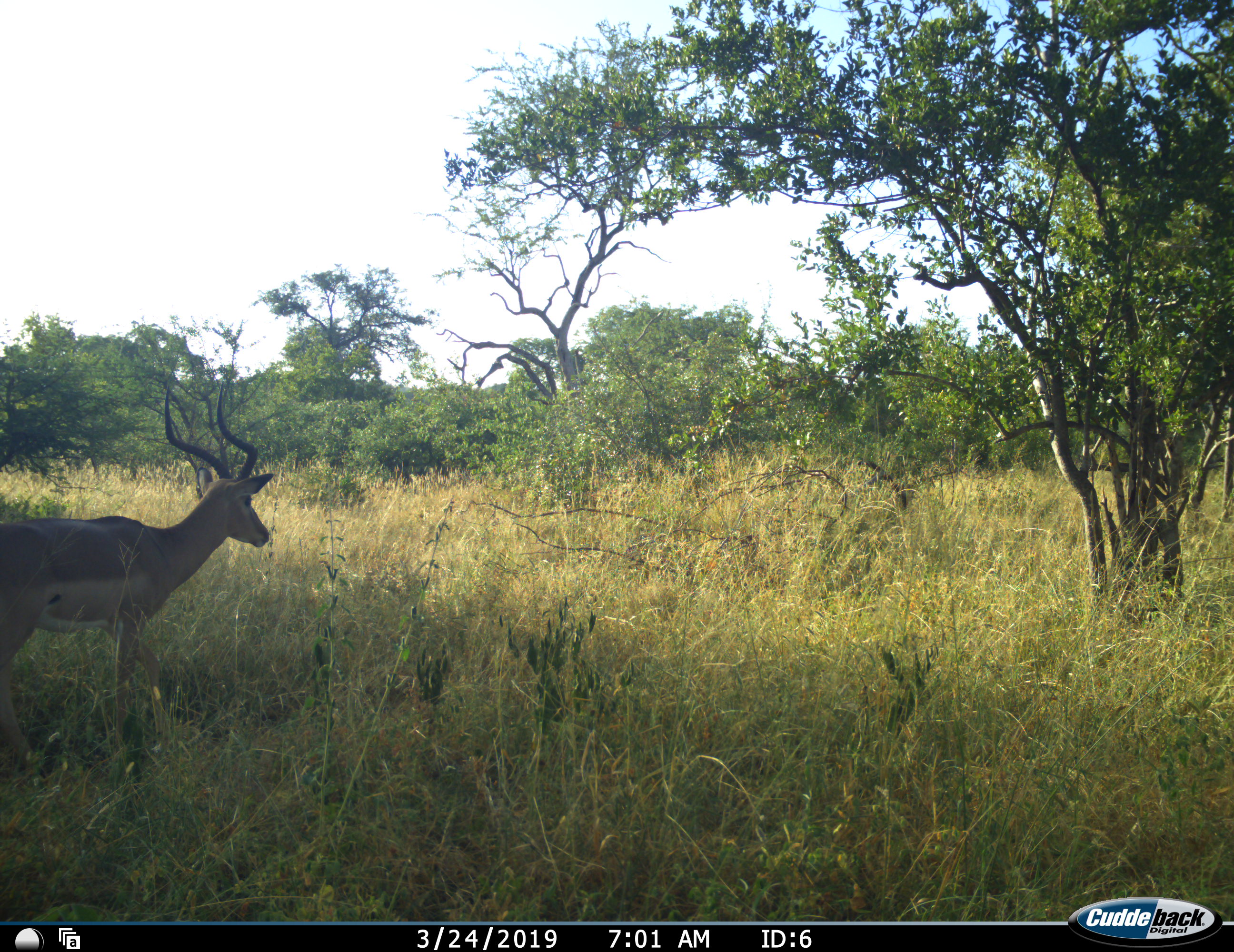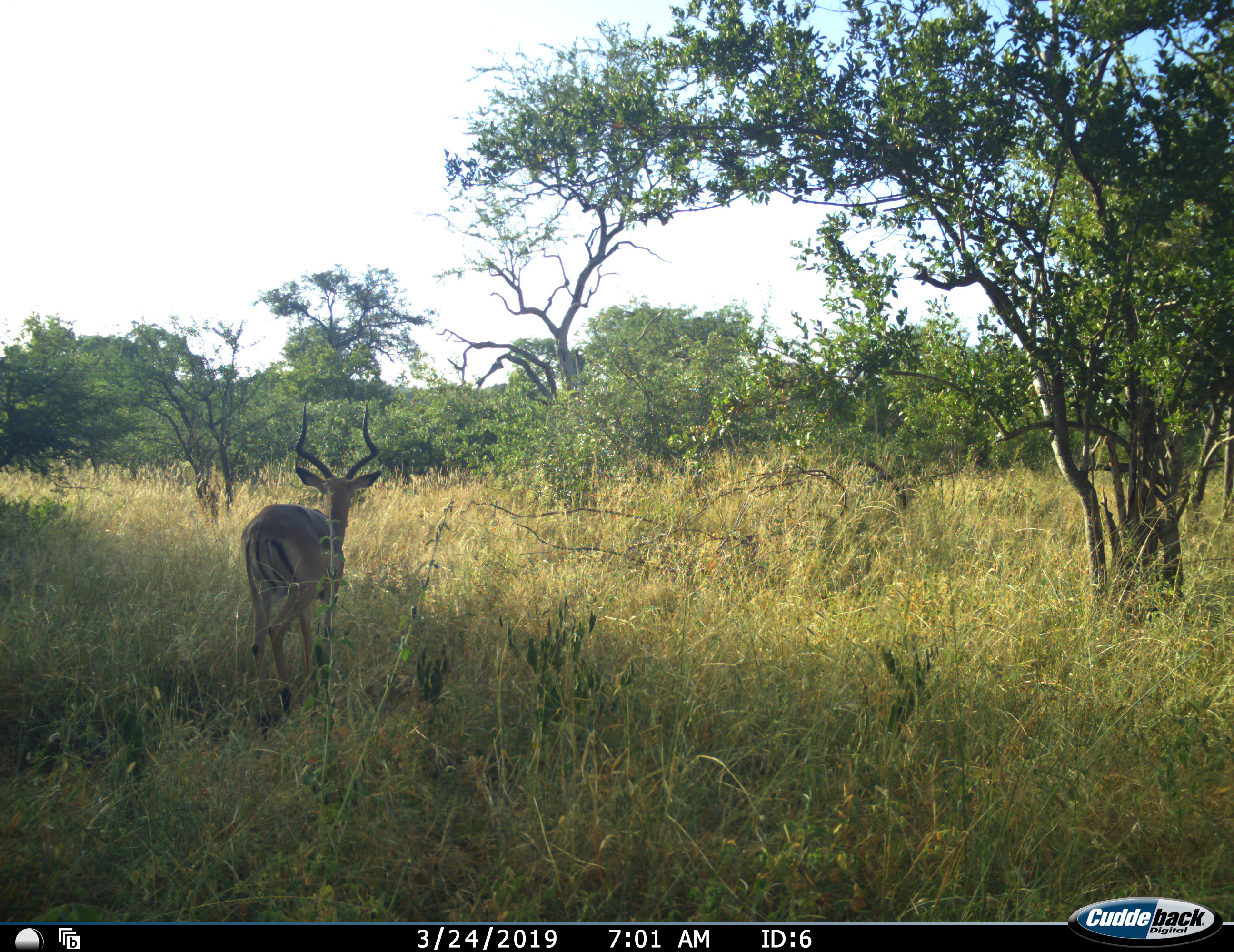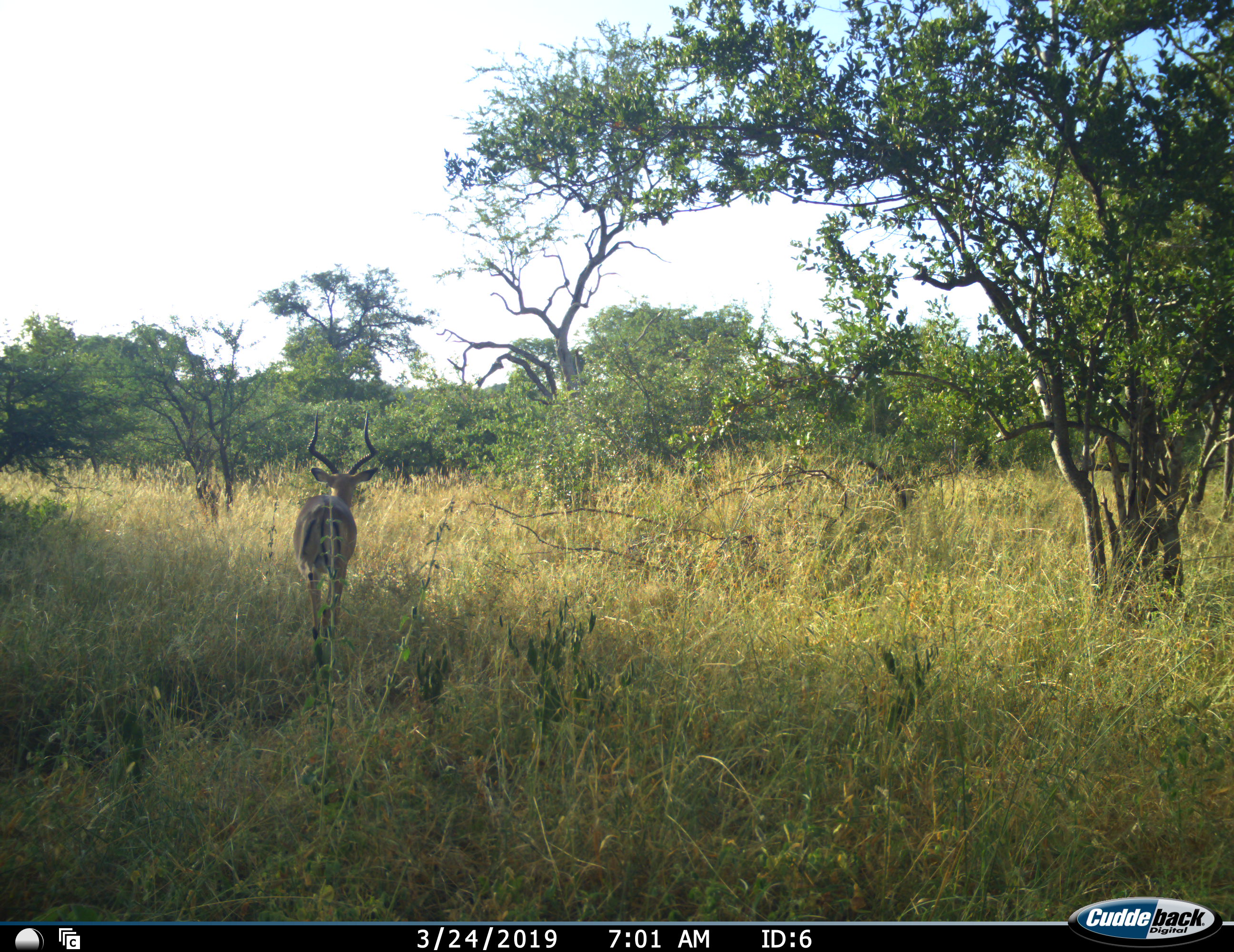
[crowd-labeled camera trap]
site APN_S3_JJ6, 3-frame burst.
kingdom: Animalia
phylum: Chordata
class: Mammalia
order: Artiodactyla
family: Bovidae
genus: Aepyceros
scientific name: Aepyceros melampus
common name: impala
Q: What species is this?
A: Impala (Aepyceros melampus).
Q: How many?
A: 1.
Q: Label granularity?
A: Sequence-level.